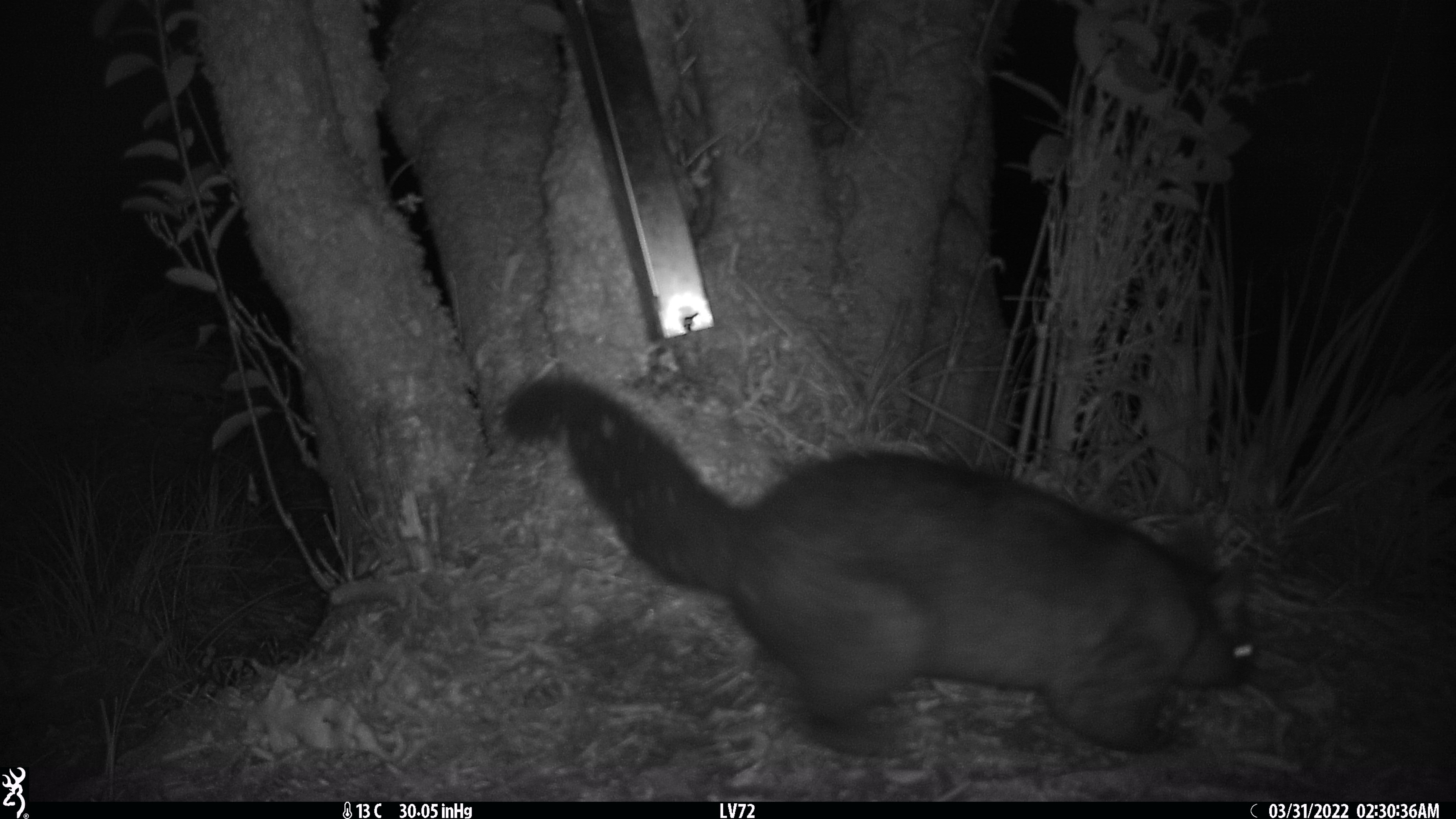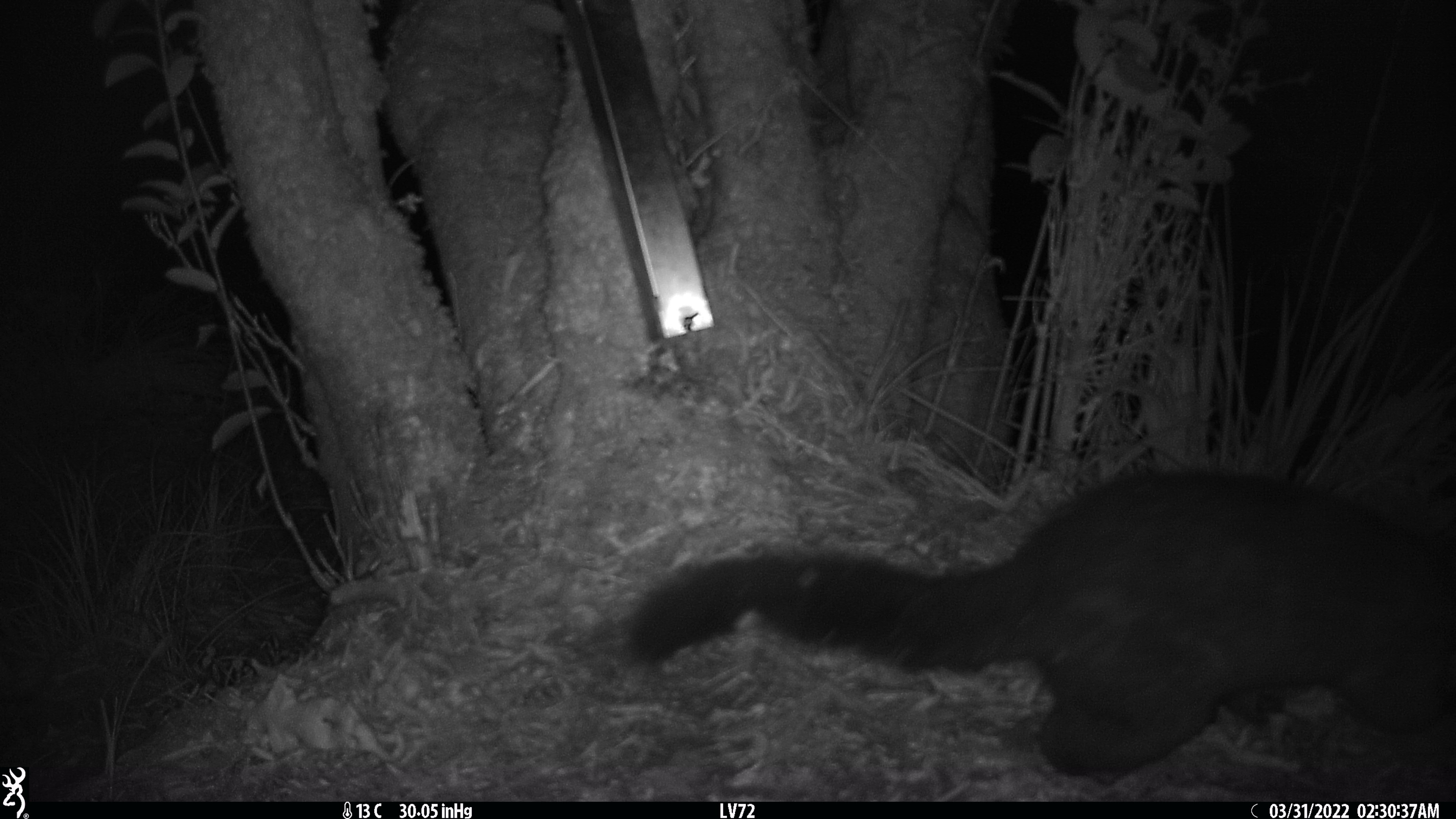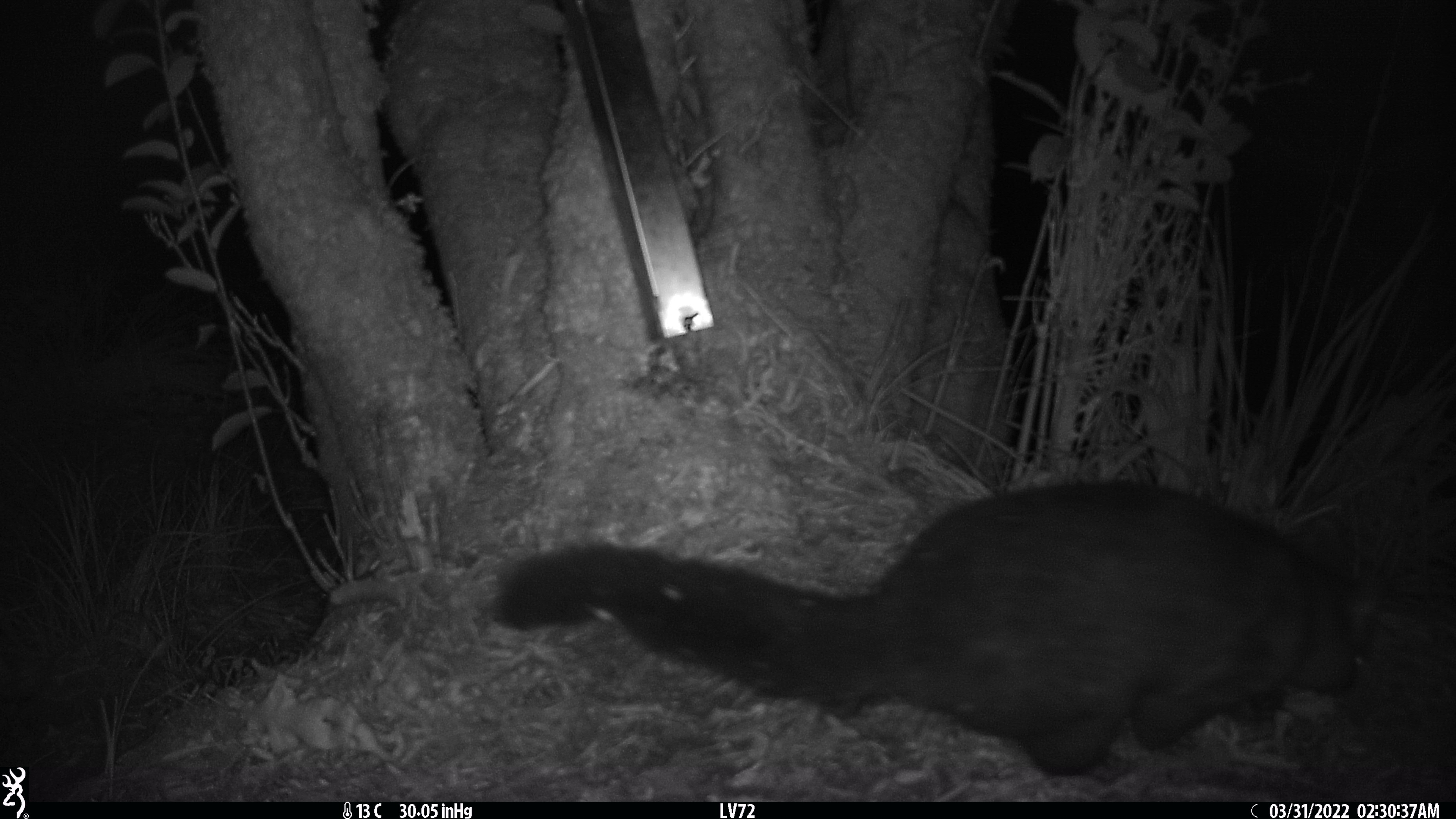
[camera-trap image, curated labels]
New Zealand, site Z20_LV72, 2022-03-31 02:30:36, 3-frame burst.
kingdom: Animalia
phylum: Chordata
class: Mammalia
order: Diprotodontia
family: Phalangeridae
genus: Trichosurus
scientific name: Trichosurus vulpecula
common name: common brushtail possum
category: possum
Possum (common brushtail possum) (Trichosurus vulpecula).